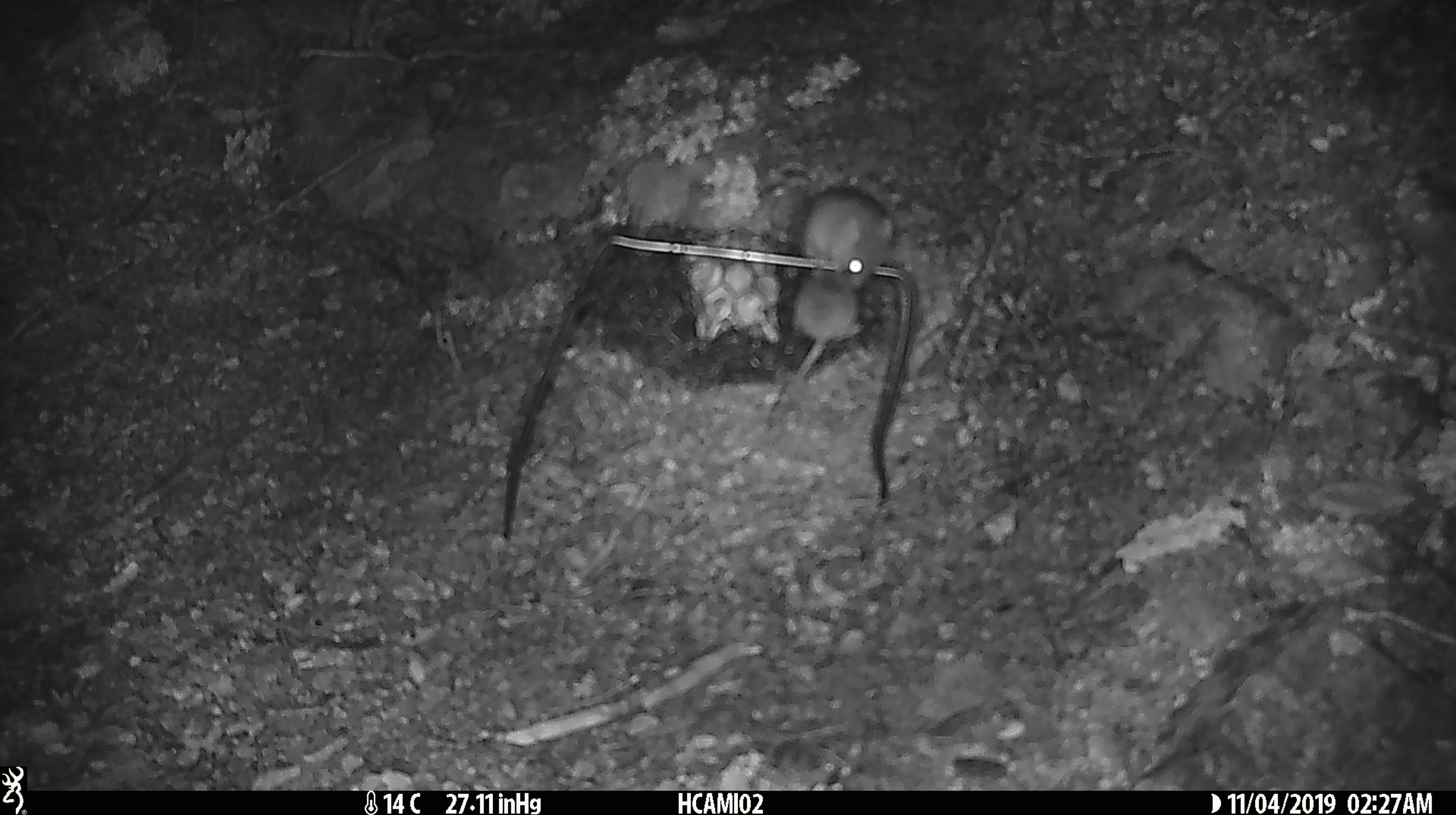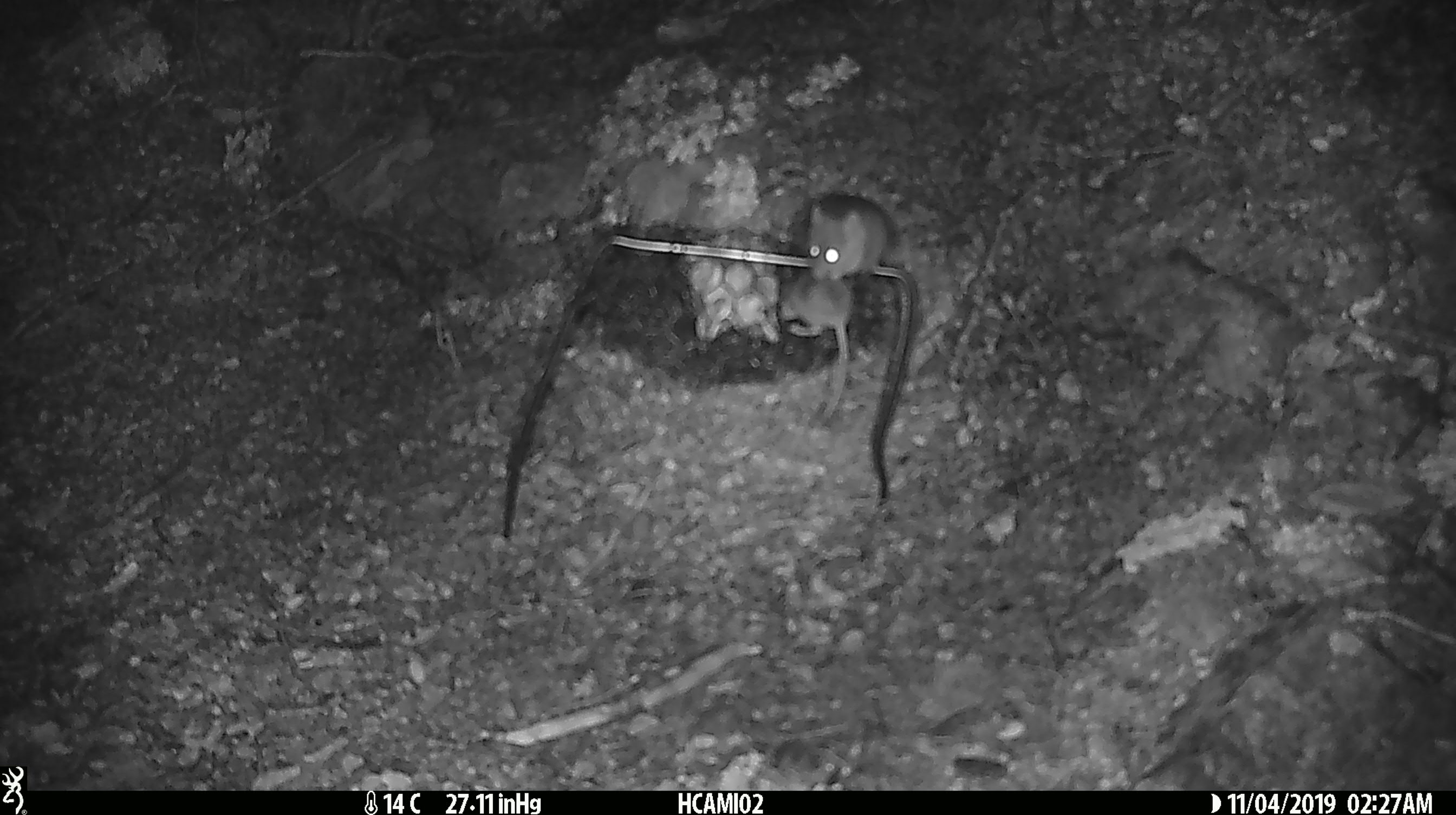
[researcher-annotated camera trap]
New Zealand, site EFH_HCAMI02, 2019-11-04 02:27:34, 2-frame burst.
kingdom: Animalia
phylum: Chordata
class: Mammalia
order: Rodentia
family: Muridae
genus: Mus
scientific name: Mus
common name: mouse